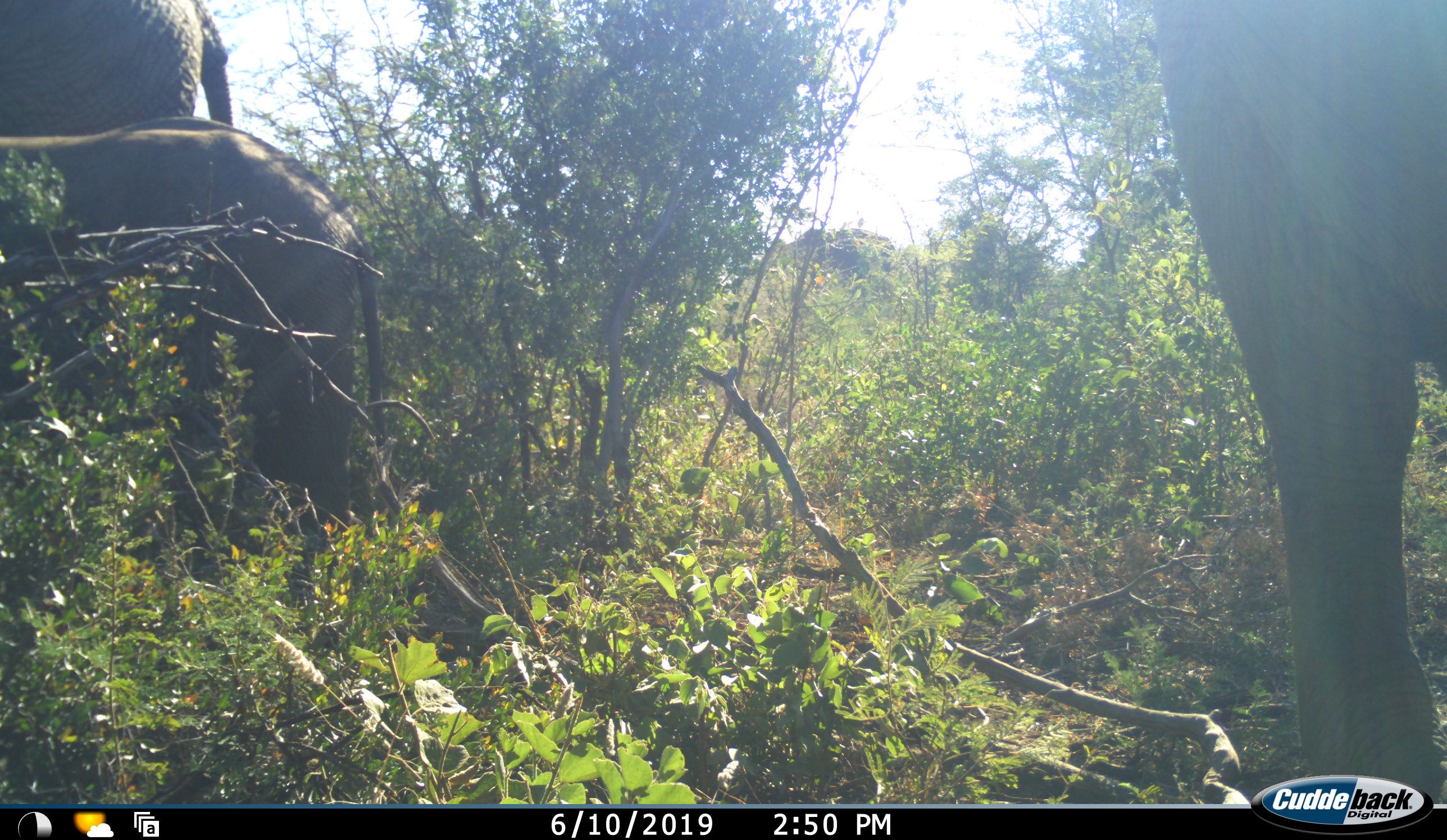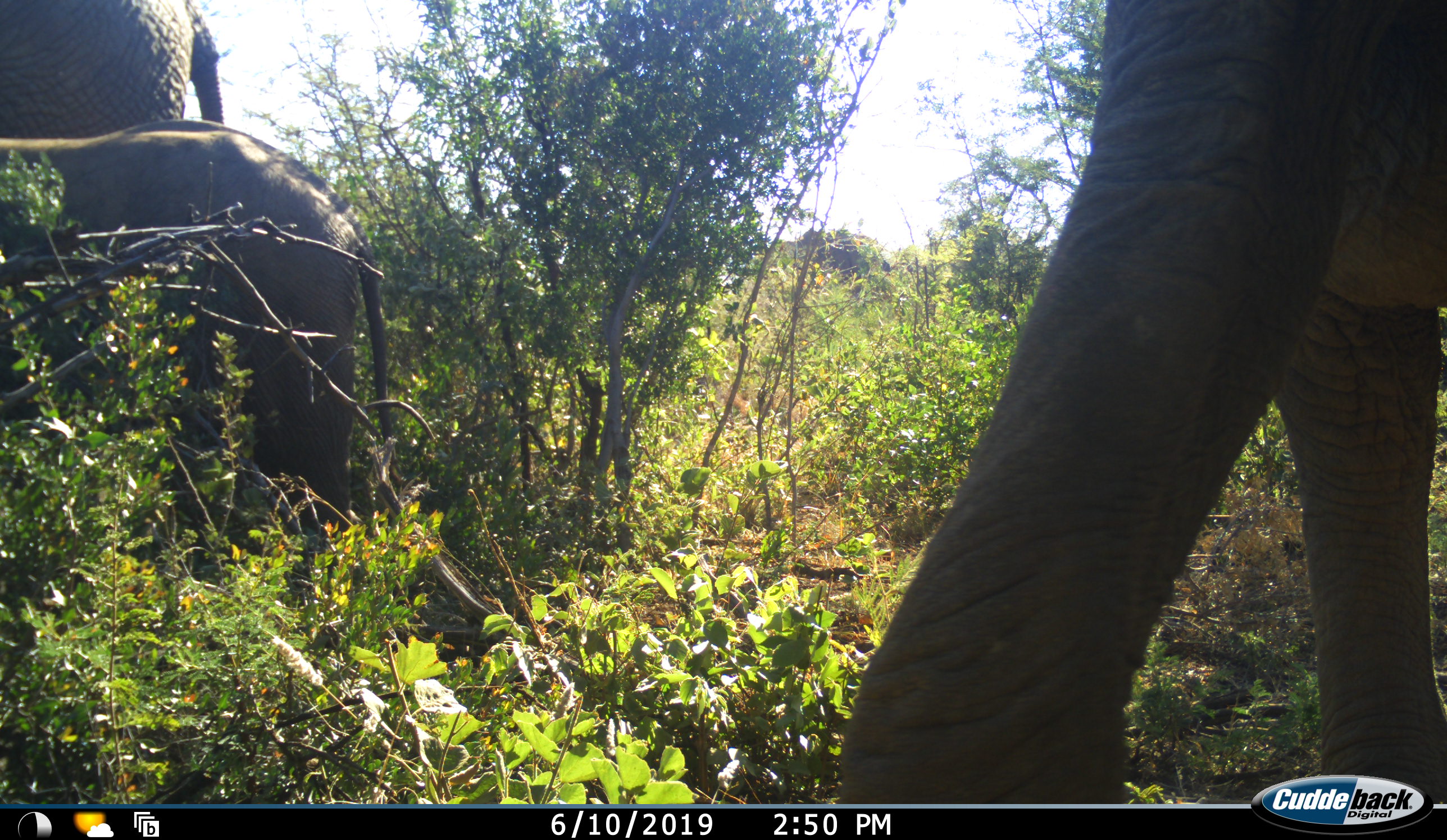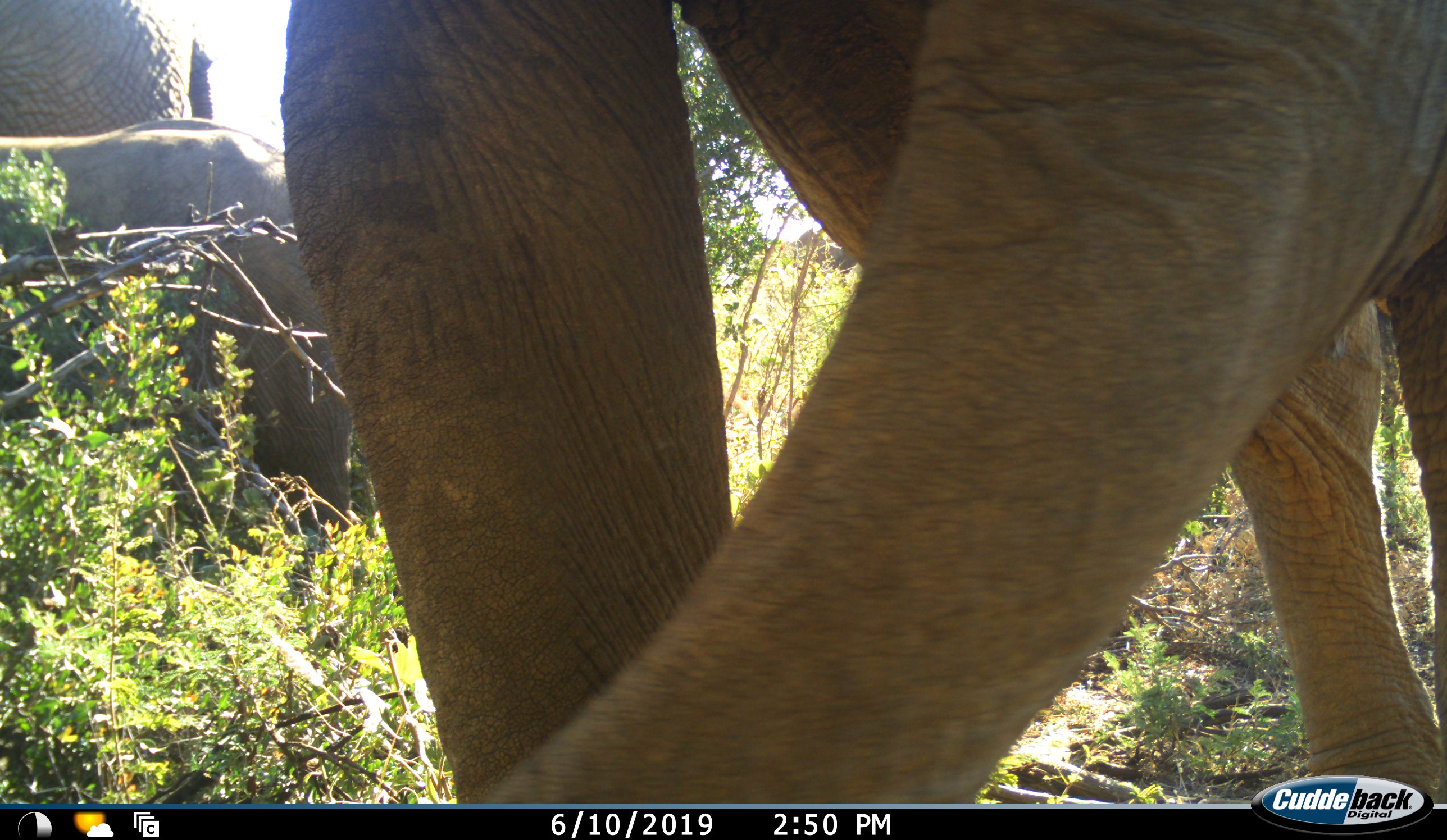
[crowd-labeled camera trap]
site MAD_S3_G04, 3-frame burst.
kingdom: Animalia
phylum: Chordata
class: Mammalia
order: Proboscidea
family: Elephantidae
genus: Loxodonta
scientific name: Loxodonta africana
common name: african bush elephant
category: elephant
Elephant (african bush elephant) (Loxodonta africana), count 3. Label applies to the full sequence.